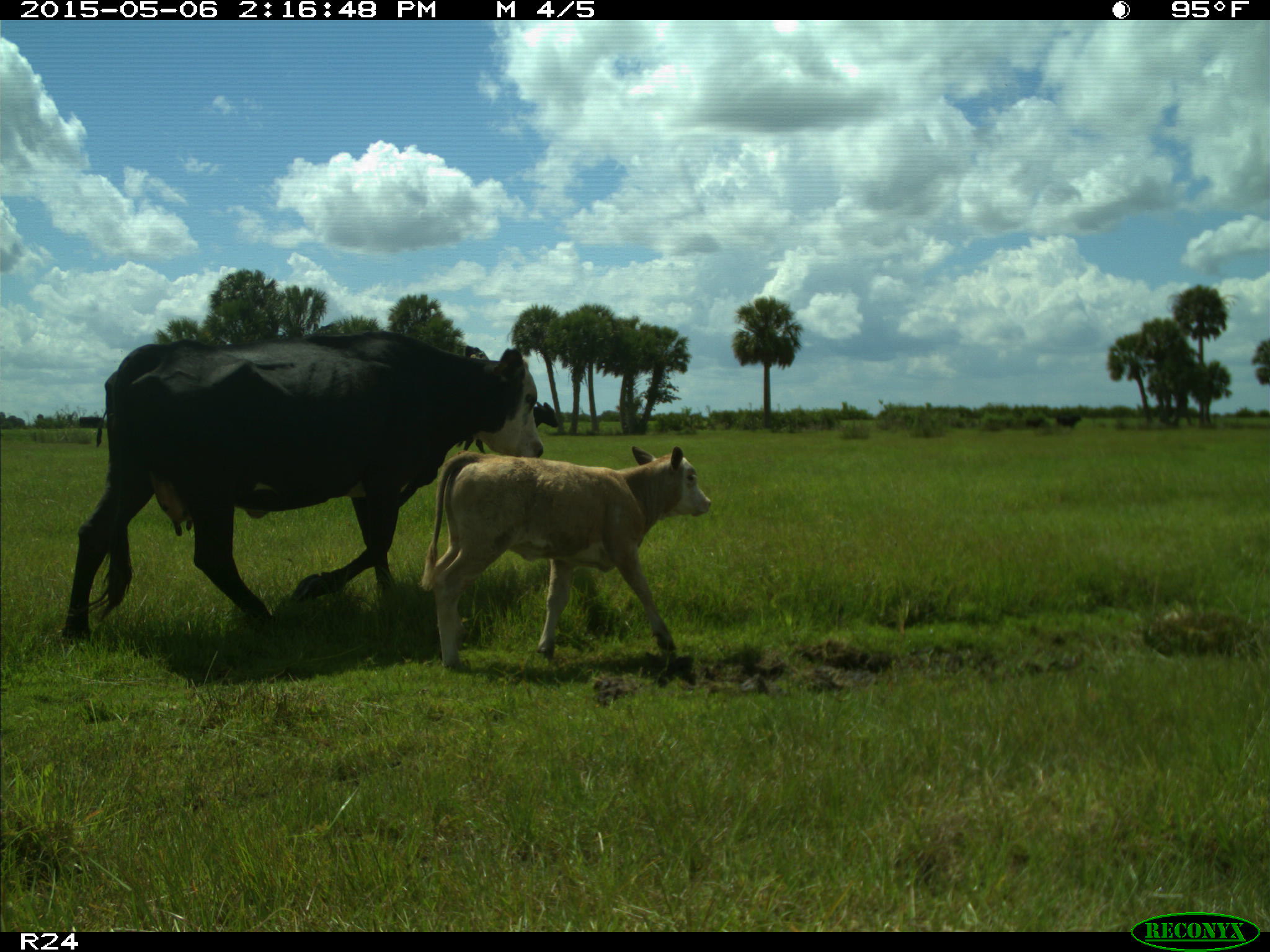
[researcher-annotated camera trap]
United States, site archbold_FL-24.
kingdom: Animalia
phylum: Chordata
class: Mammalia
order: Artiodactyla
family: Bovidae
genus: Bos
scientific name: Bos taurus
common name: domestic cow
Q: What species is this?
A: Bos taurus (domestic cow).